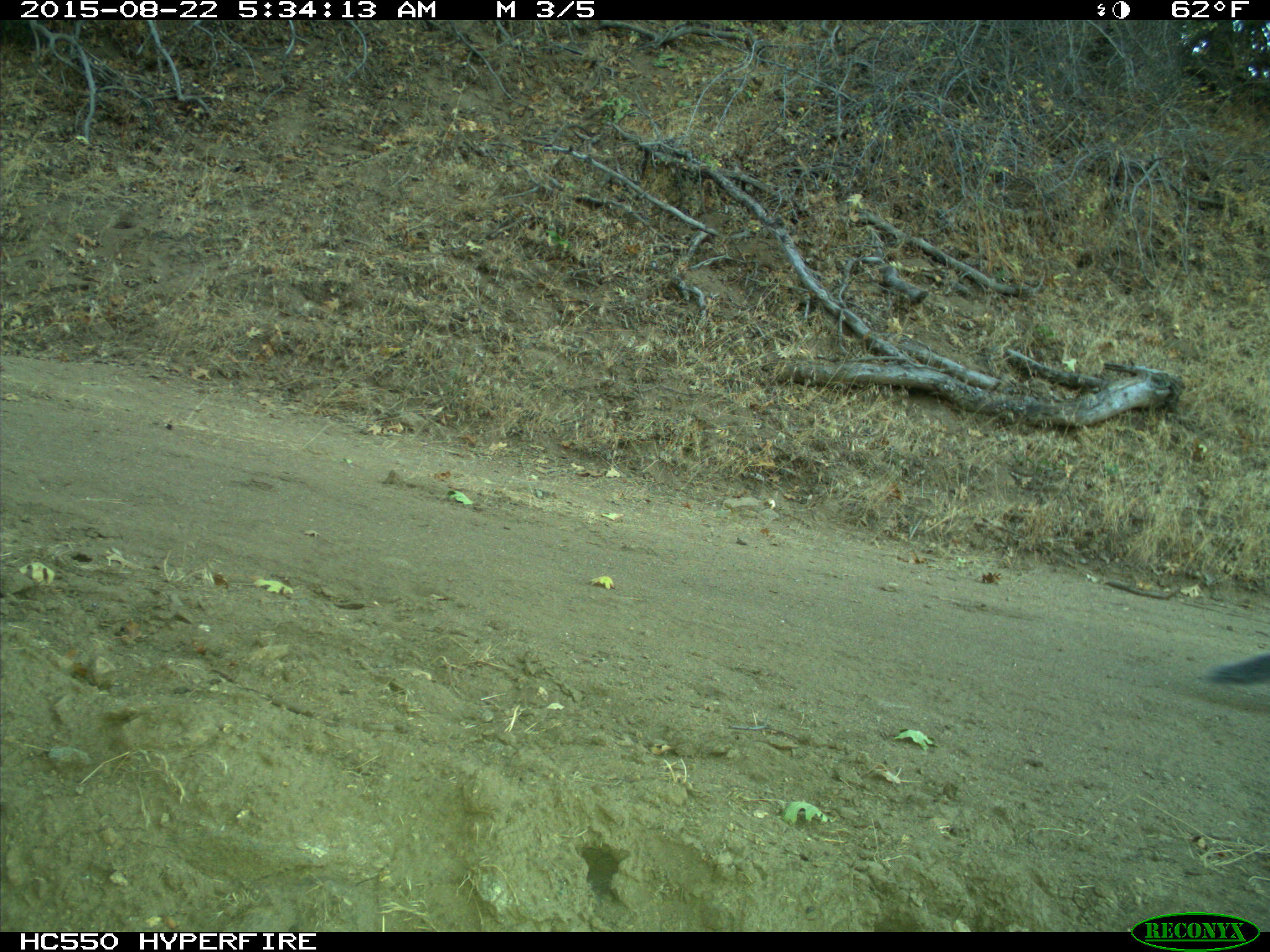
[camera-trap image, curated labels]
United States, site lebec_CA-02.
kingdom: Animalia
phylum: Chordata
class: Mammalia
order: Rodentia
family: Sciuridae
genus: Sciurus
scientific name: Sciurus carolinensis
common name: eastern gray squirrel